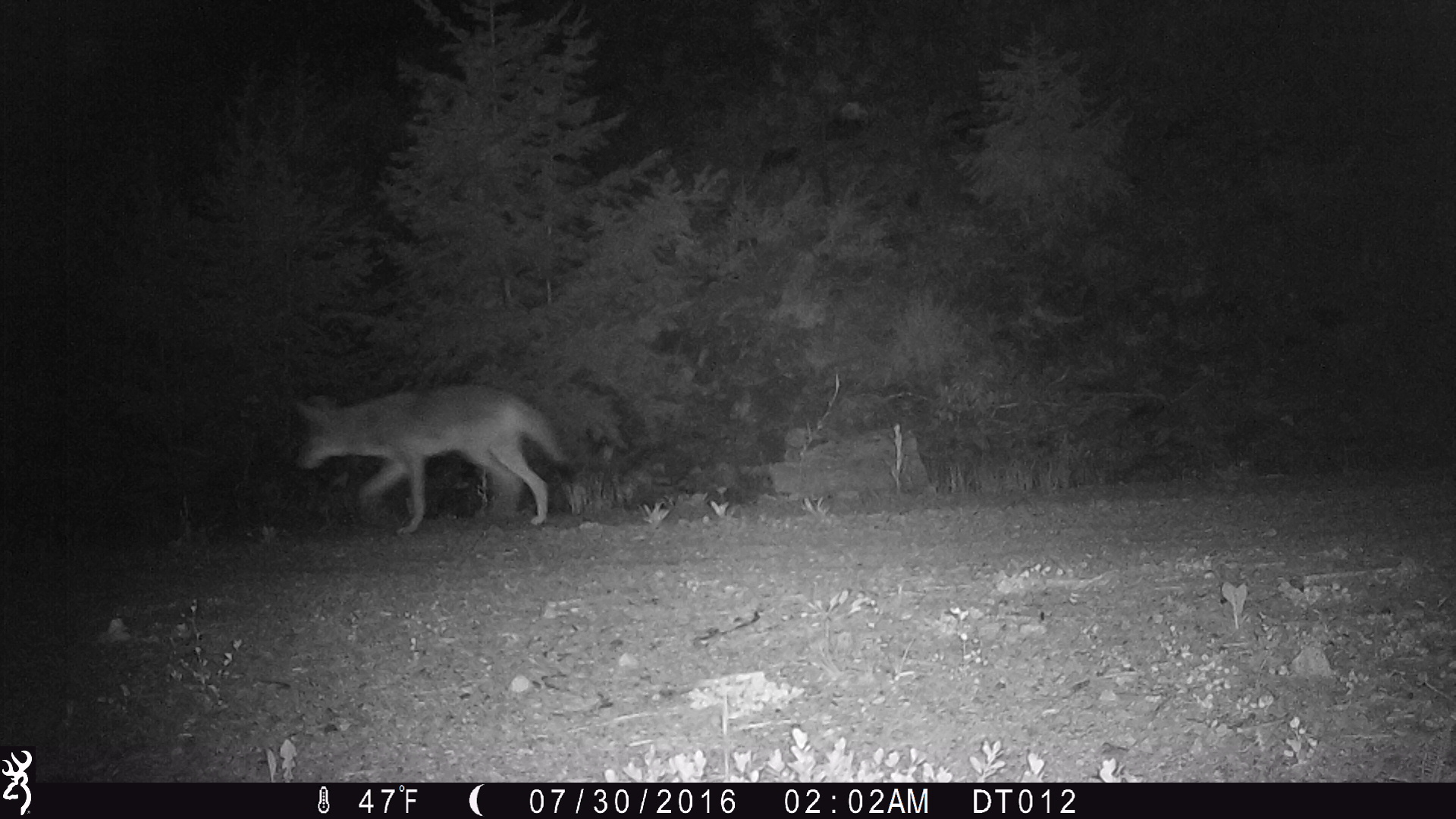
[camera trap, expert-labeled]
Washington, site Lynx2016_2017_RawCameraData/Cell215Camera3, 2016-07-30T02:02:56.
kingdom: Animalia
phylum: Chordata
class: Mammalia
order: Carnivora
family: Canidae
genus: Canis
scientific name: Canis latrans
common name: coyote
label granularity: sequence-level